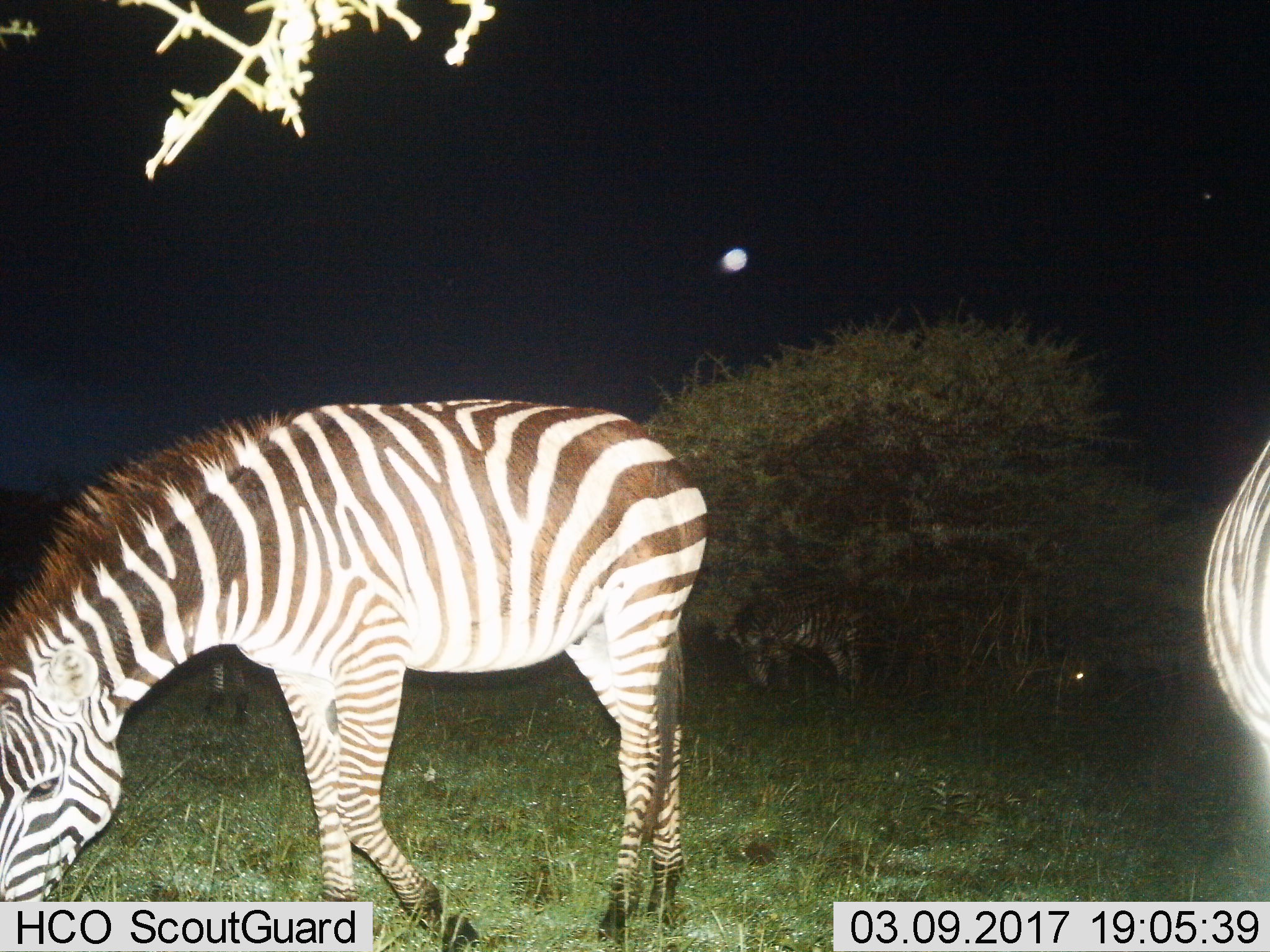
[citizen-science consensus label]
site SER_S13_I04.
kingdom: Animalia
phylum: Chordata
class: Mammalia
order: Perissodactyla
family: Equidae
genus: Equus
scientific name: Equus quagga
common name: plains zebra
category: zebraplains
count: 2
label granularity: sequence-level